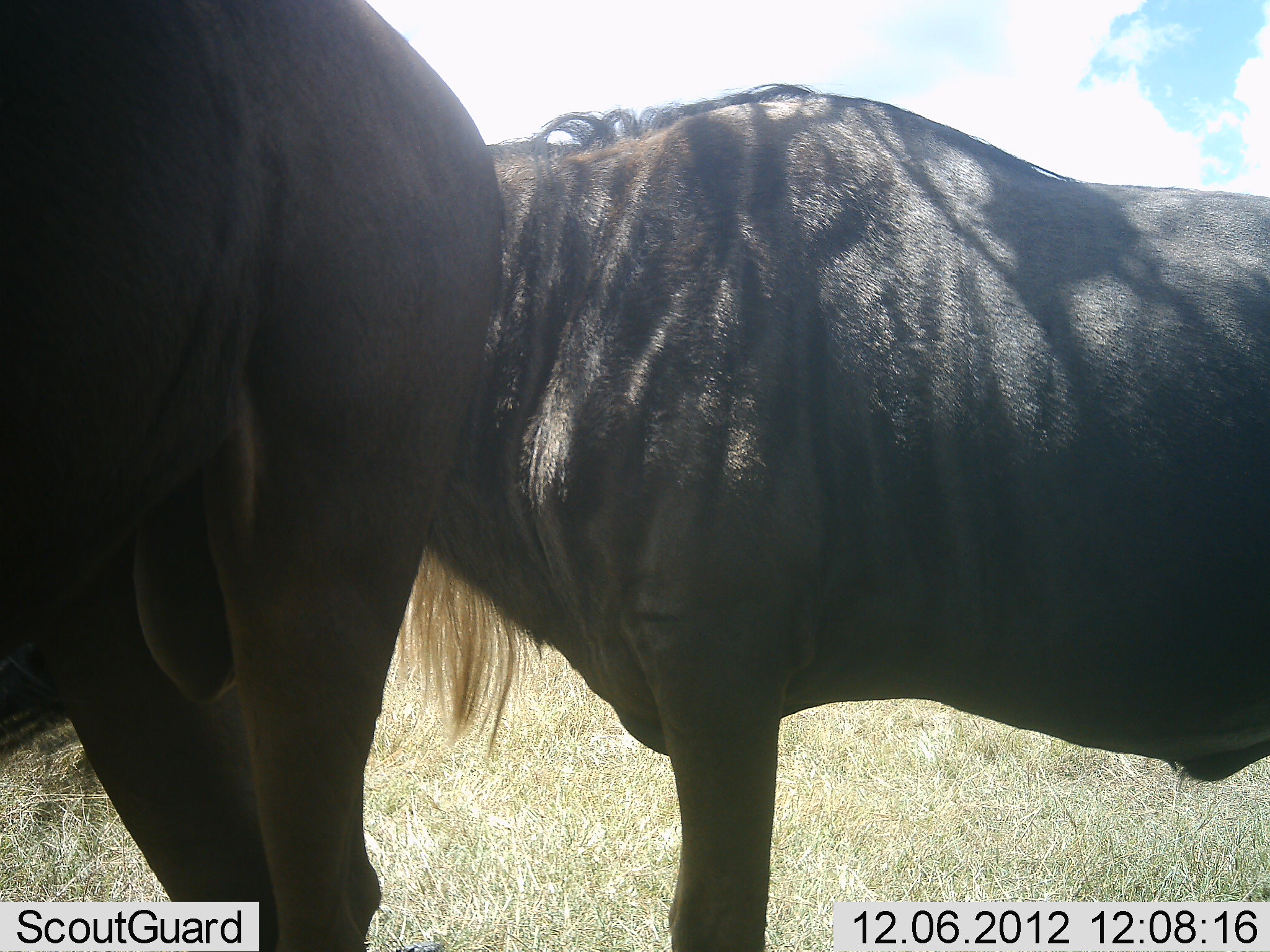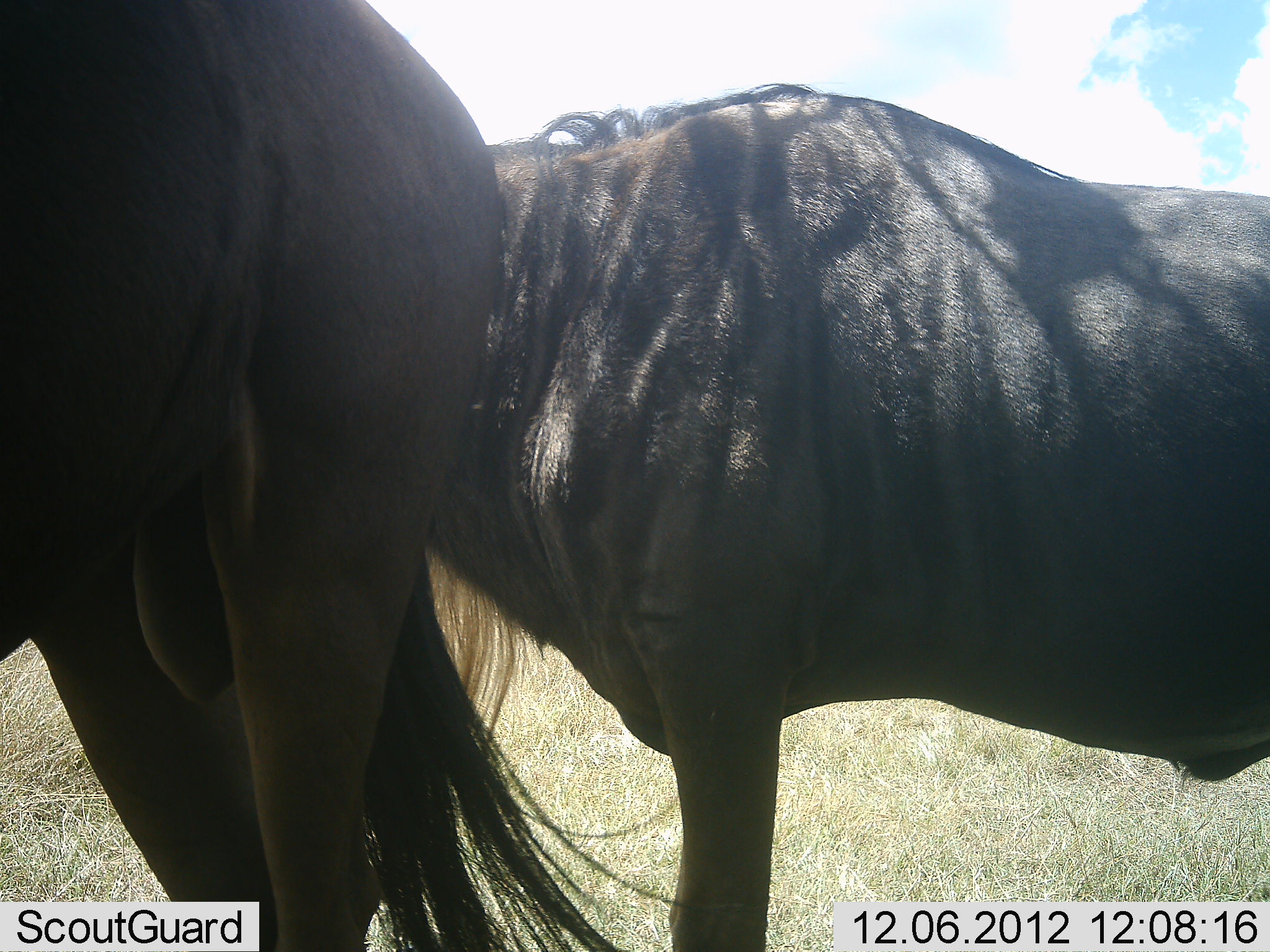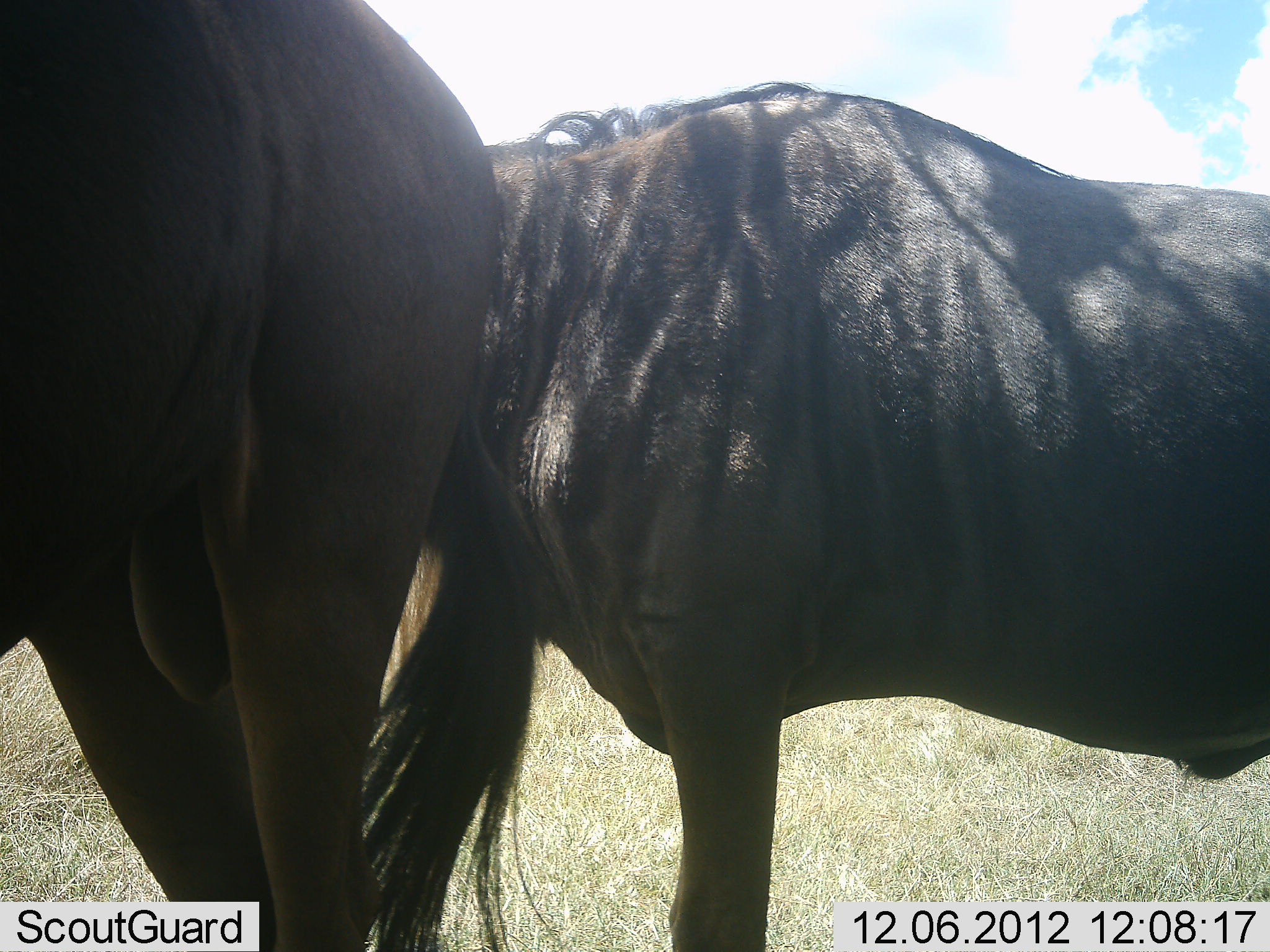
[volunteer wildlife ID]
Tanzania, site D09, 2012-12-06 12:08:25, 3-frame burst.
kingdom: Animalia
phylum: Chordata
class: Mammalia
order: Artiodactyla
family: Bovidae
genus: Connochaetes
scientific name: Connochaetes taurinus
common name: blue wildebeest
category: wildebeest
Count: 2.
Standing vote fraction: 90%.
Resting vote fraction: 10%.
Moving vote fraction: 0%.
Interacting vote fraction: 0%.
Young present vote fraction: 0%.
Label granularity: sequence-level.